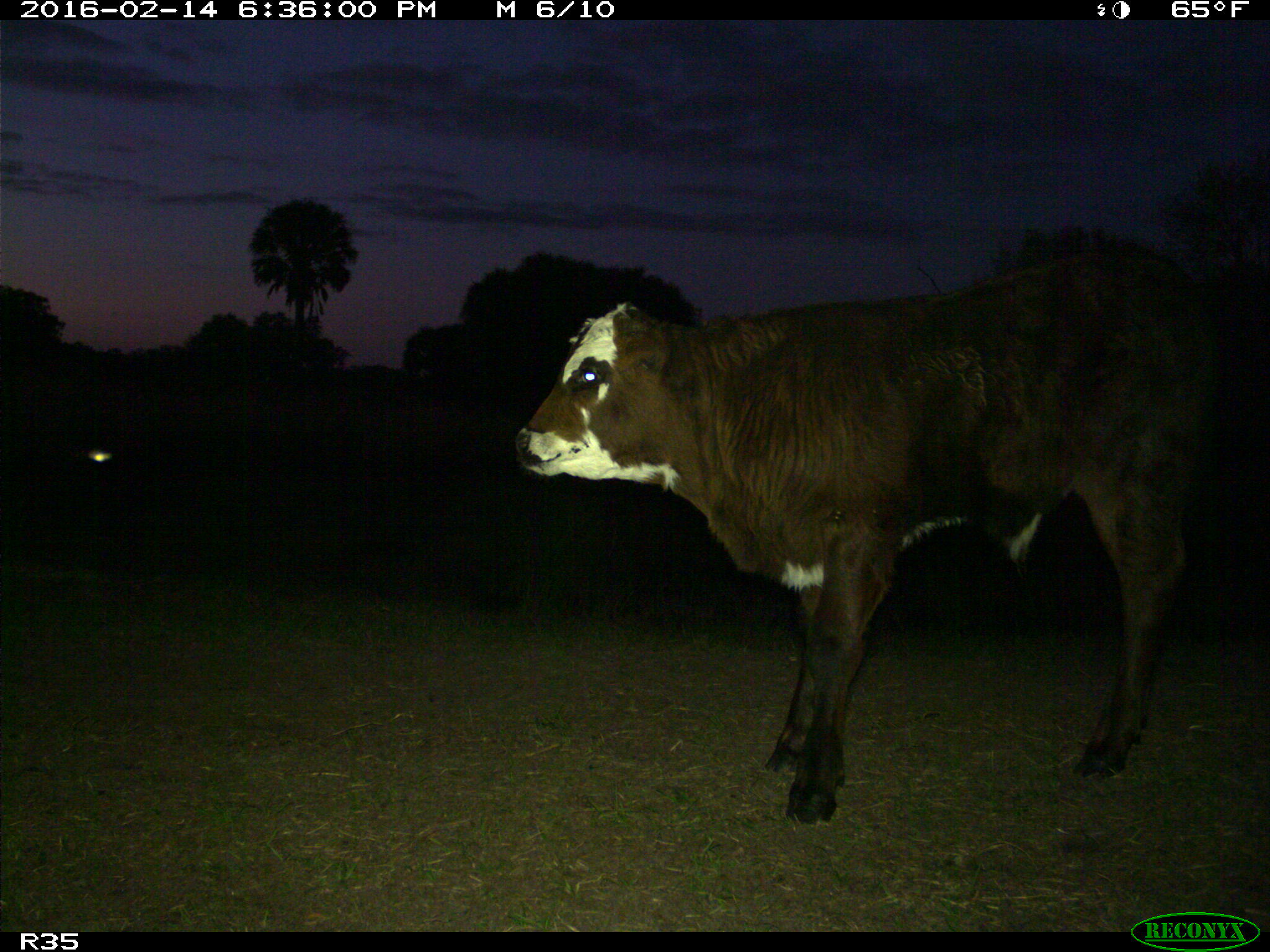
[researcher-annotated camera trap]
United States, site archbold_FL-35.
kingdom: Animalia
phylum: Chordata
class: Mammalia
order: Artiodactyla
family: Bovidae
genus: Bos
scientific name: Bos taurus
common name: domestic cow